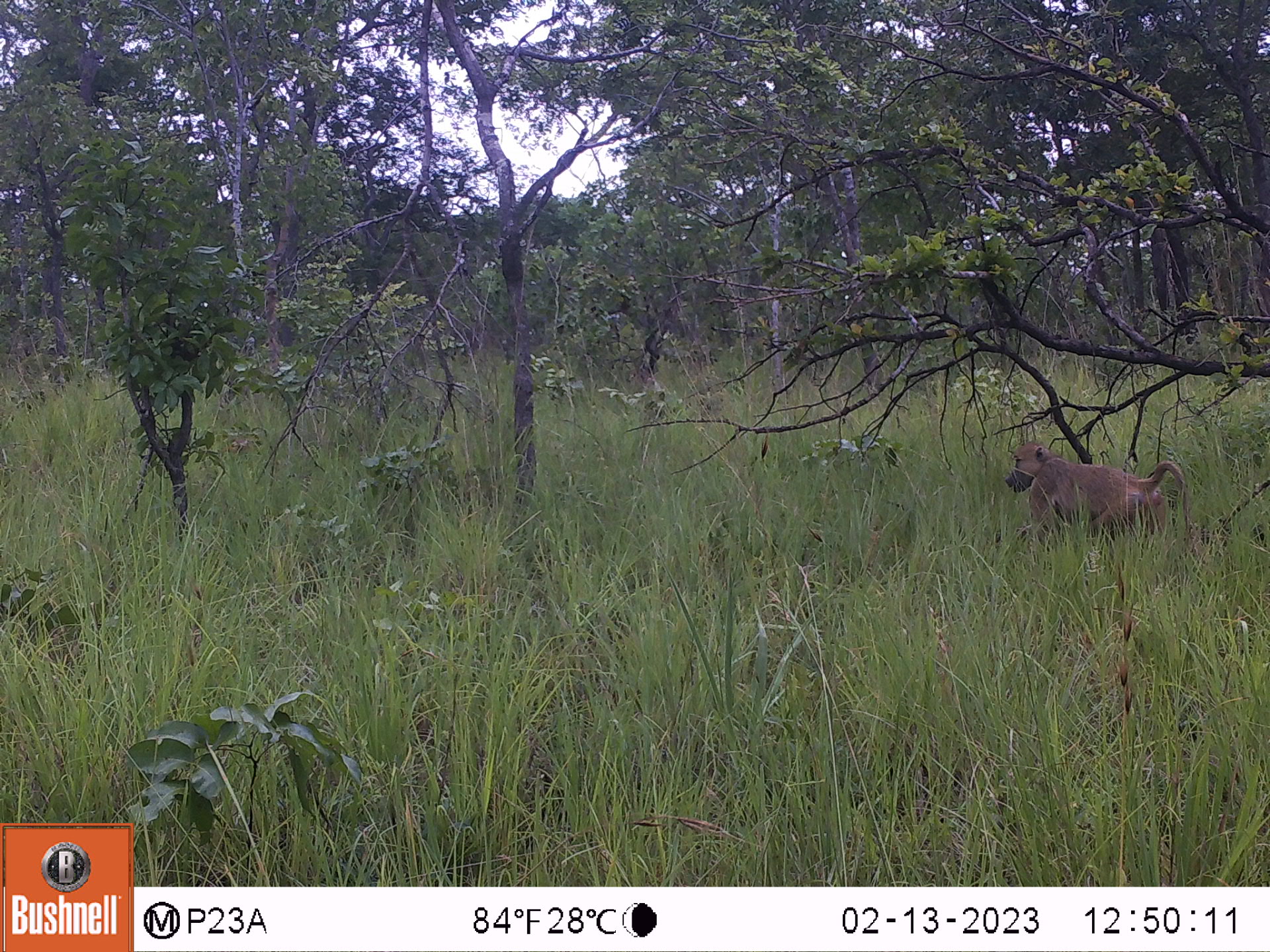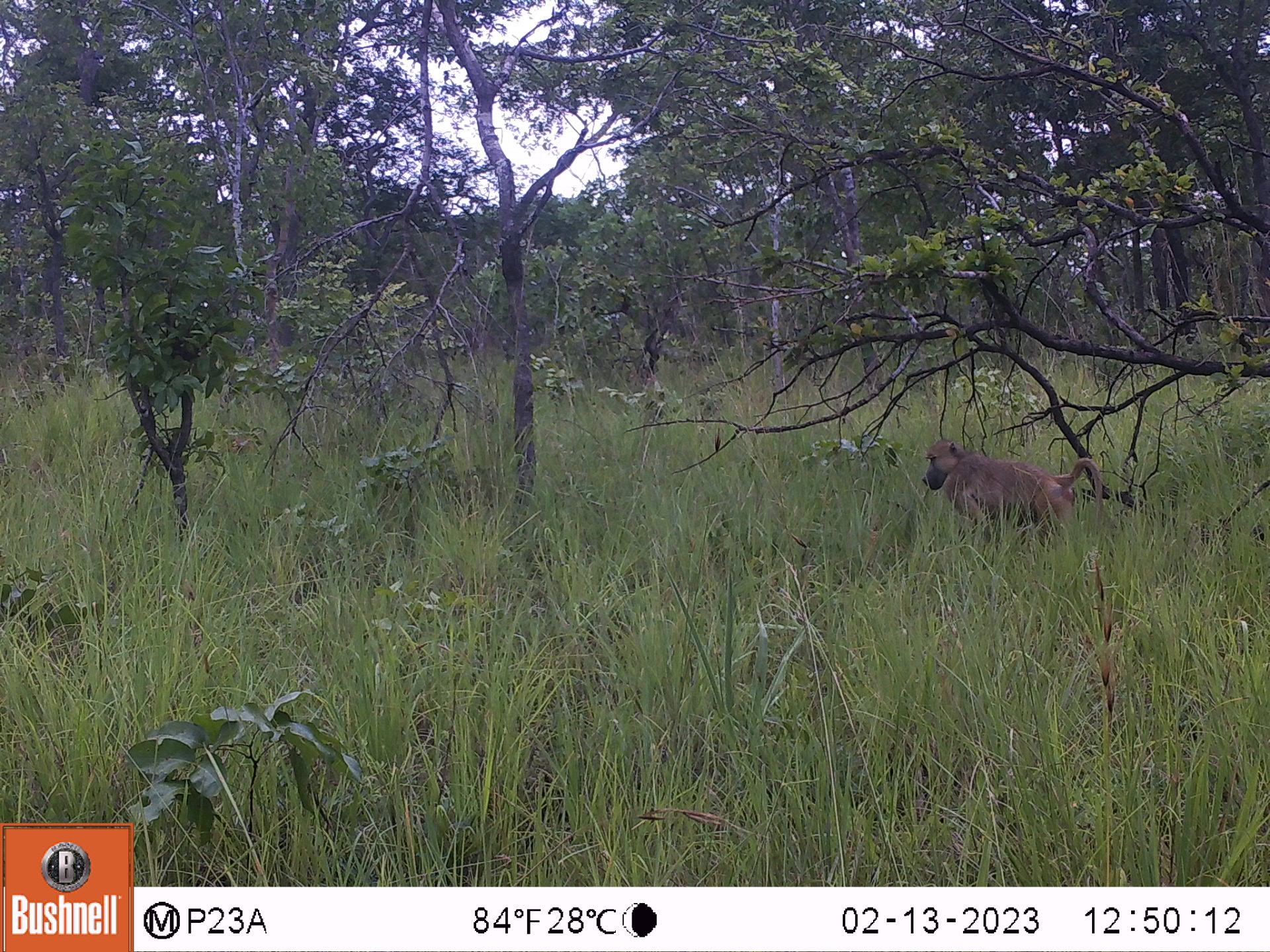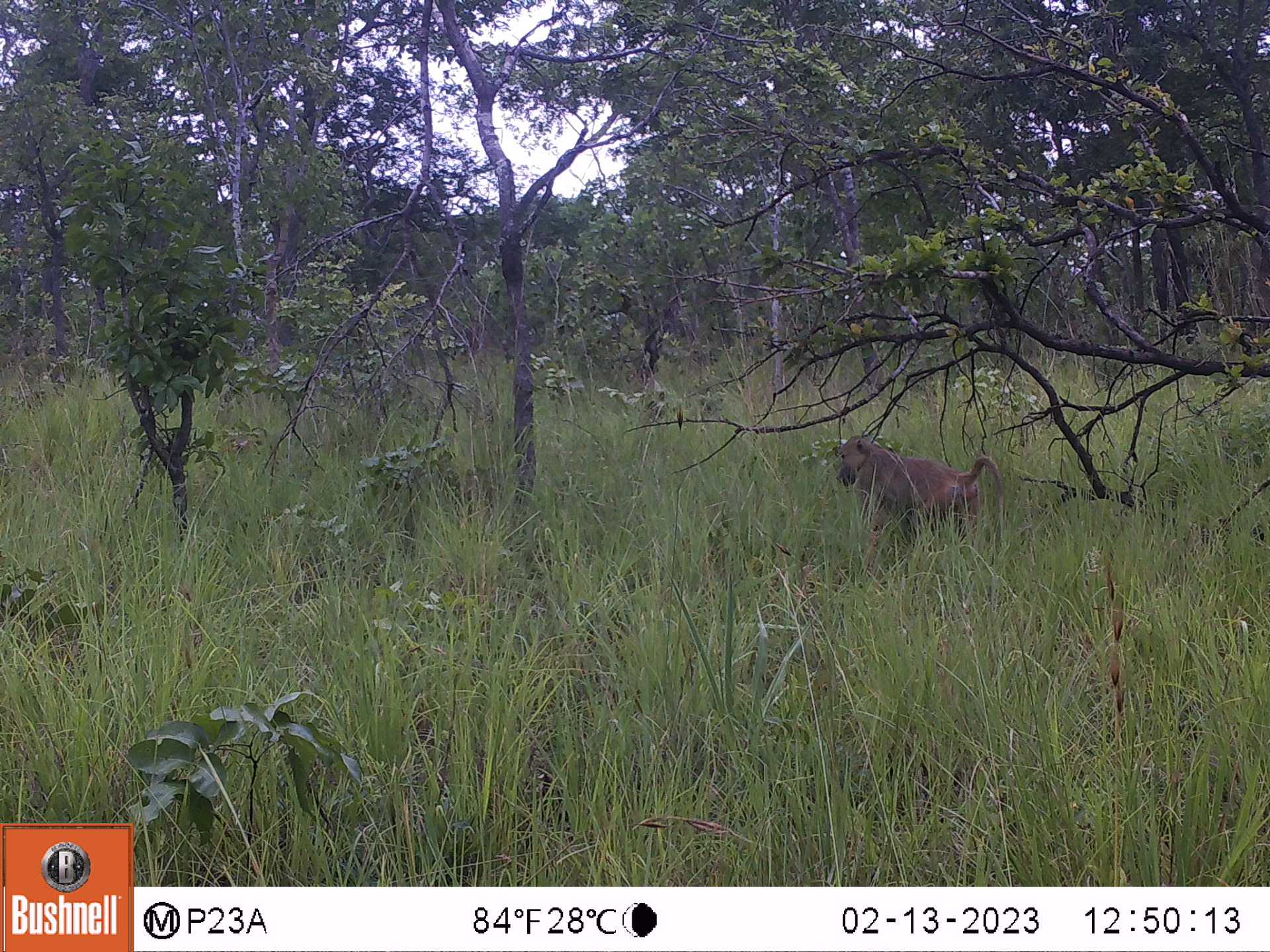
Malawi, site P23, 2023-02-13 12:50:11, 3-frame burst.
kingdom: Animalia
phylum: Chordata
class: Mammalia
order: Primates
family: Cercopithecidae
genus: Papio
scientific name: Papio cynocephalus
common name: yellow baboon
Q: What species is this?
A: Yellow baboon (Papio cynocephalus).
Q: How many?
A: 1.